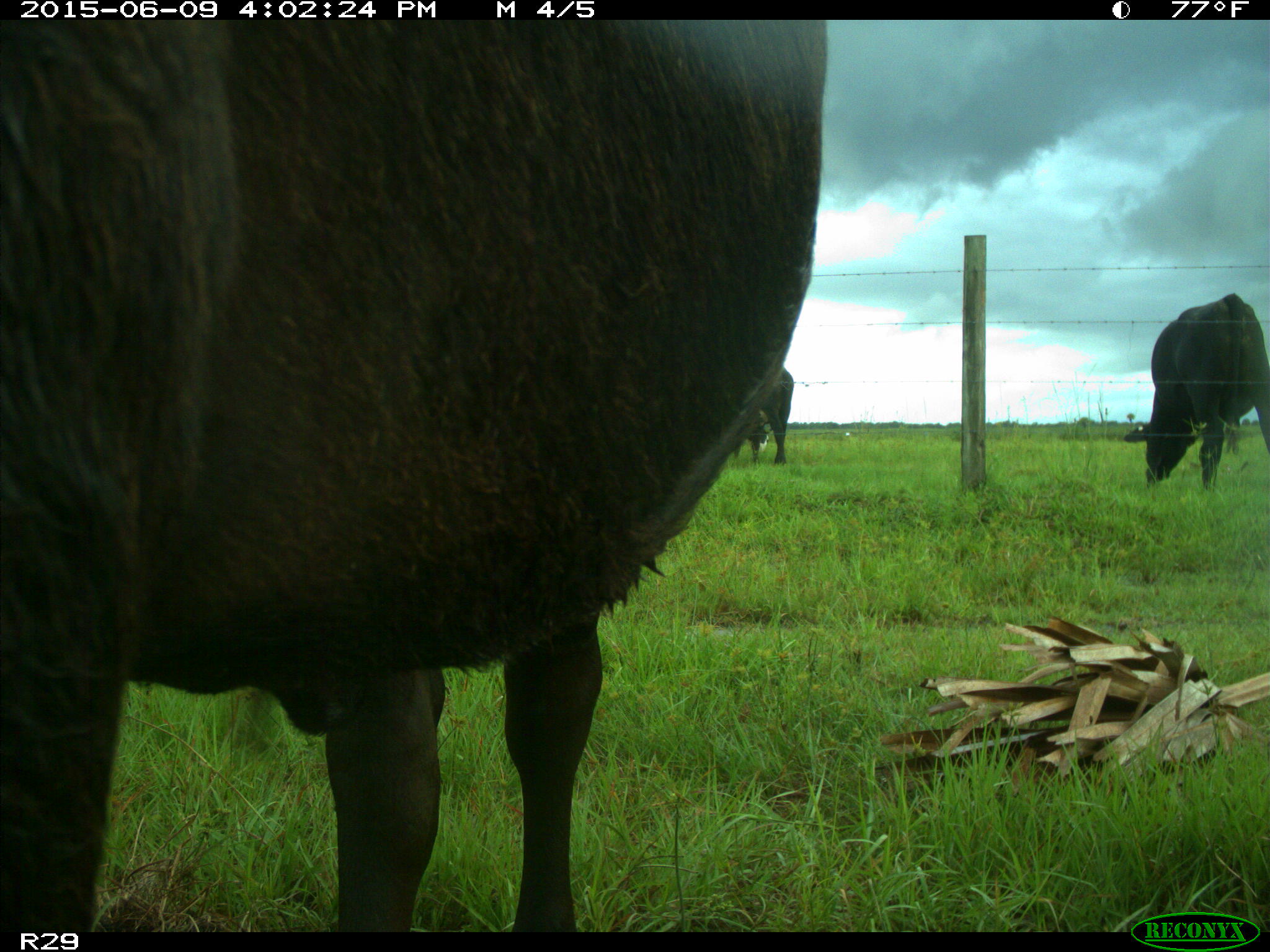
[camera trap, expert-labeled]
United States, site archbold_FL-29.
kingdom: Animalia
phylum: Chordata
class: Mammalia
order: Artiodactyla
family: Bovidae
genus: Bos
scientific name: Bos taurus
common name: domestic cow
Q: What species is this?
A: Bos taurus (domestic cow).